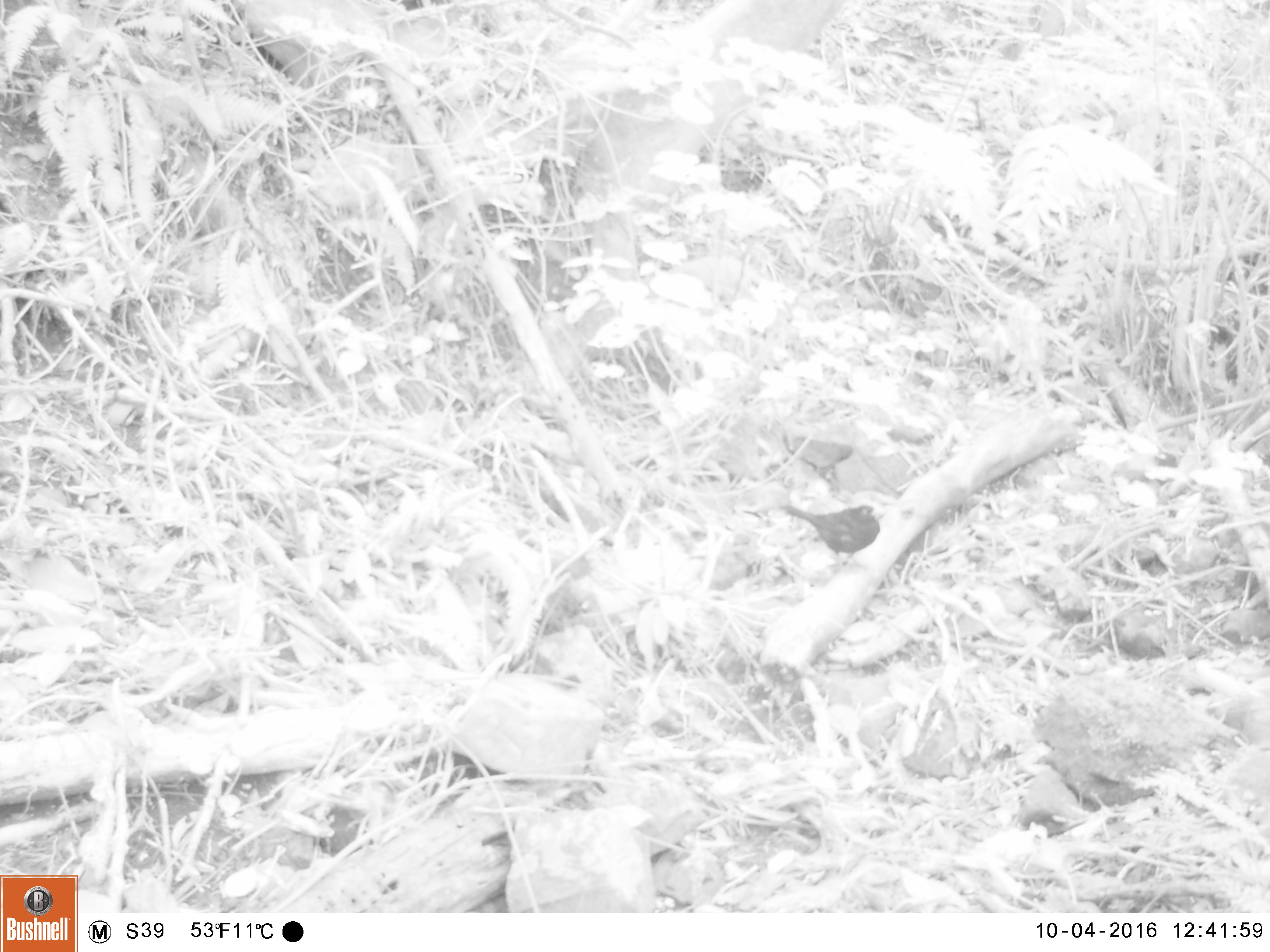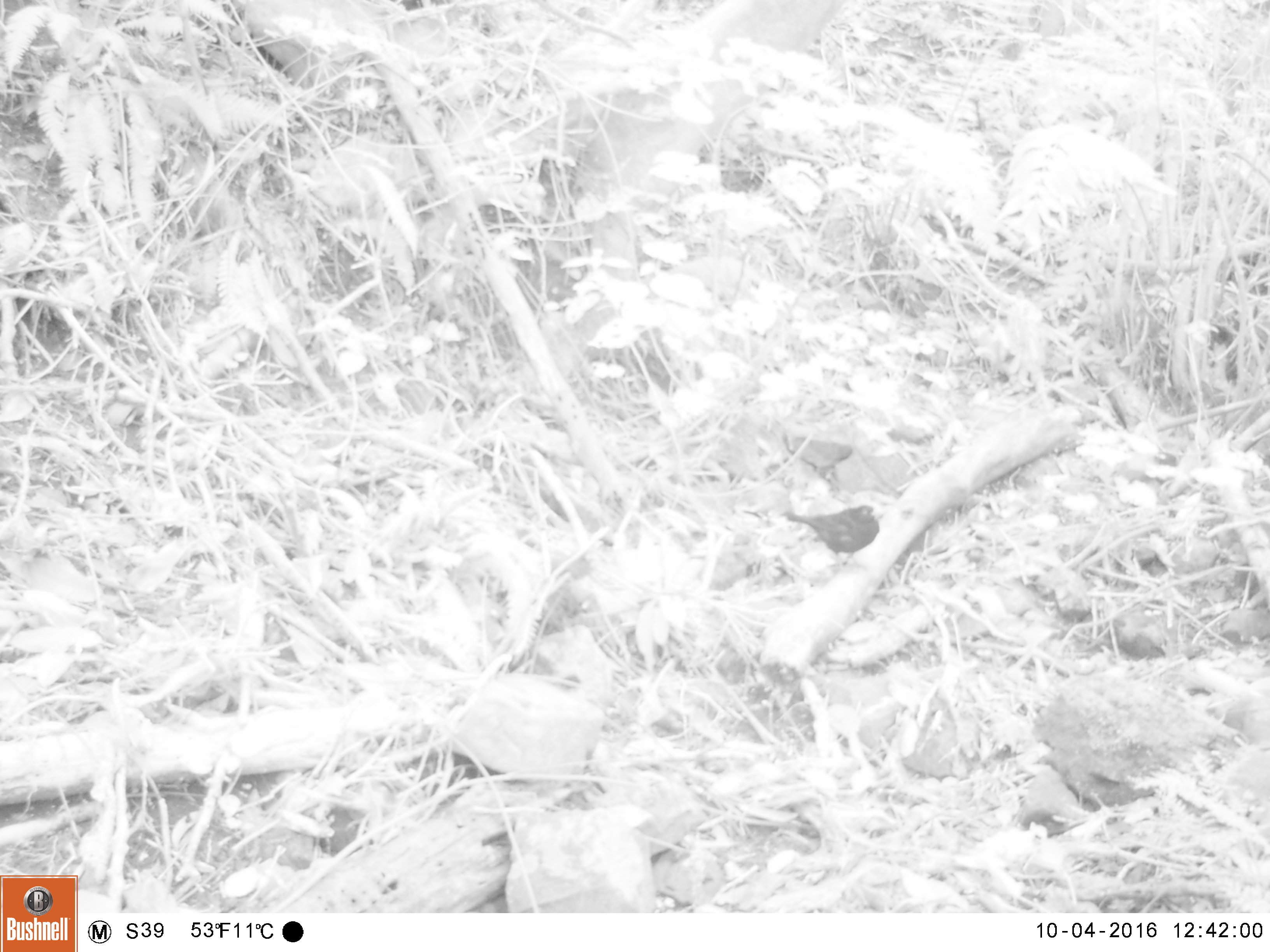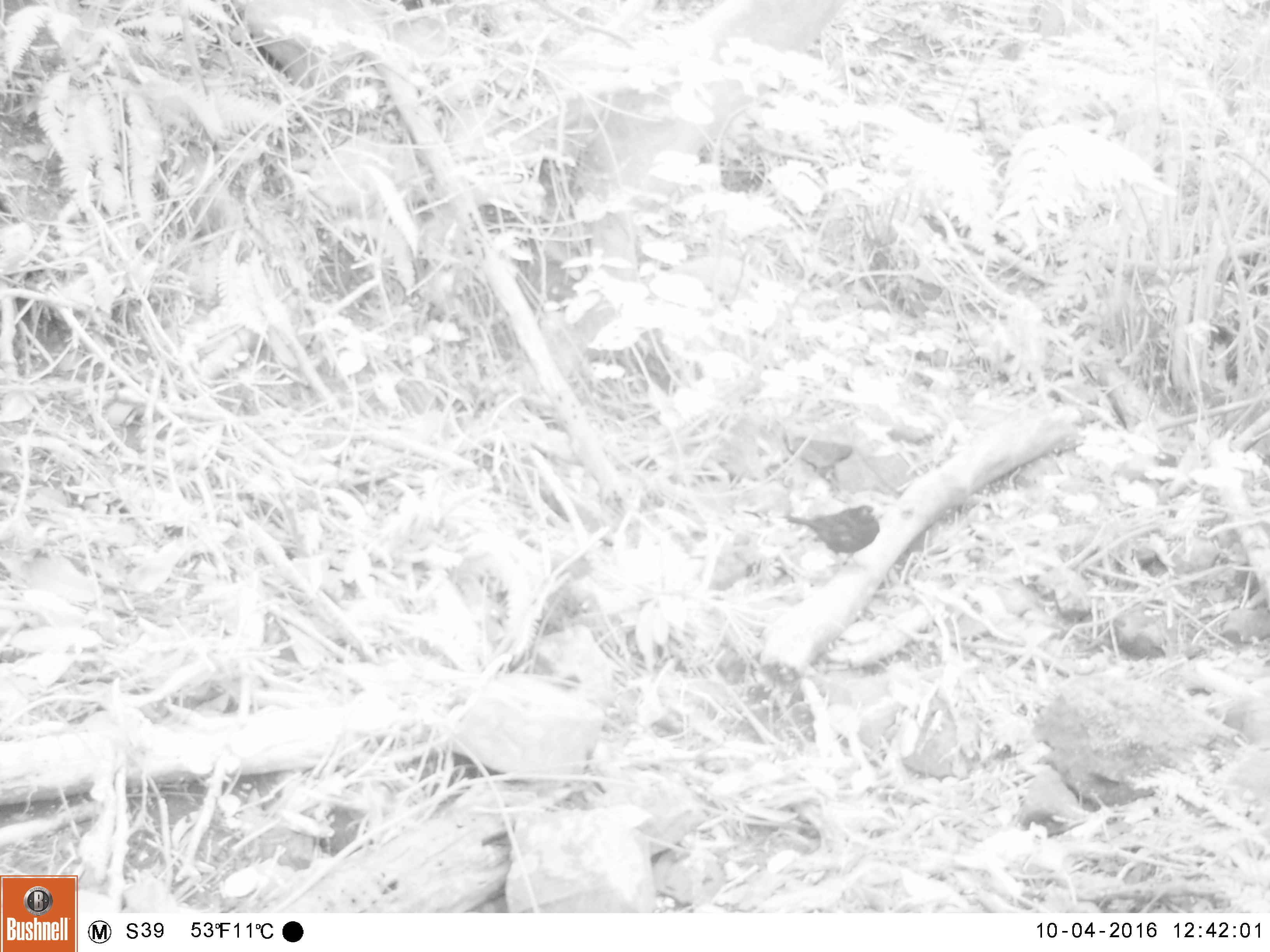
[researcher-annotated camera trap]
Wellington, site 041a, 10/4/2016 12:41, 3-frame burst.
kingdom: Animalia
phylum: Chordata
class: Aves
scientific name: Aves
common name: bird